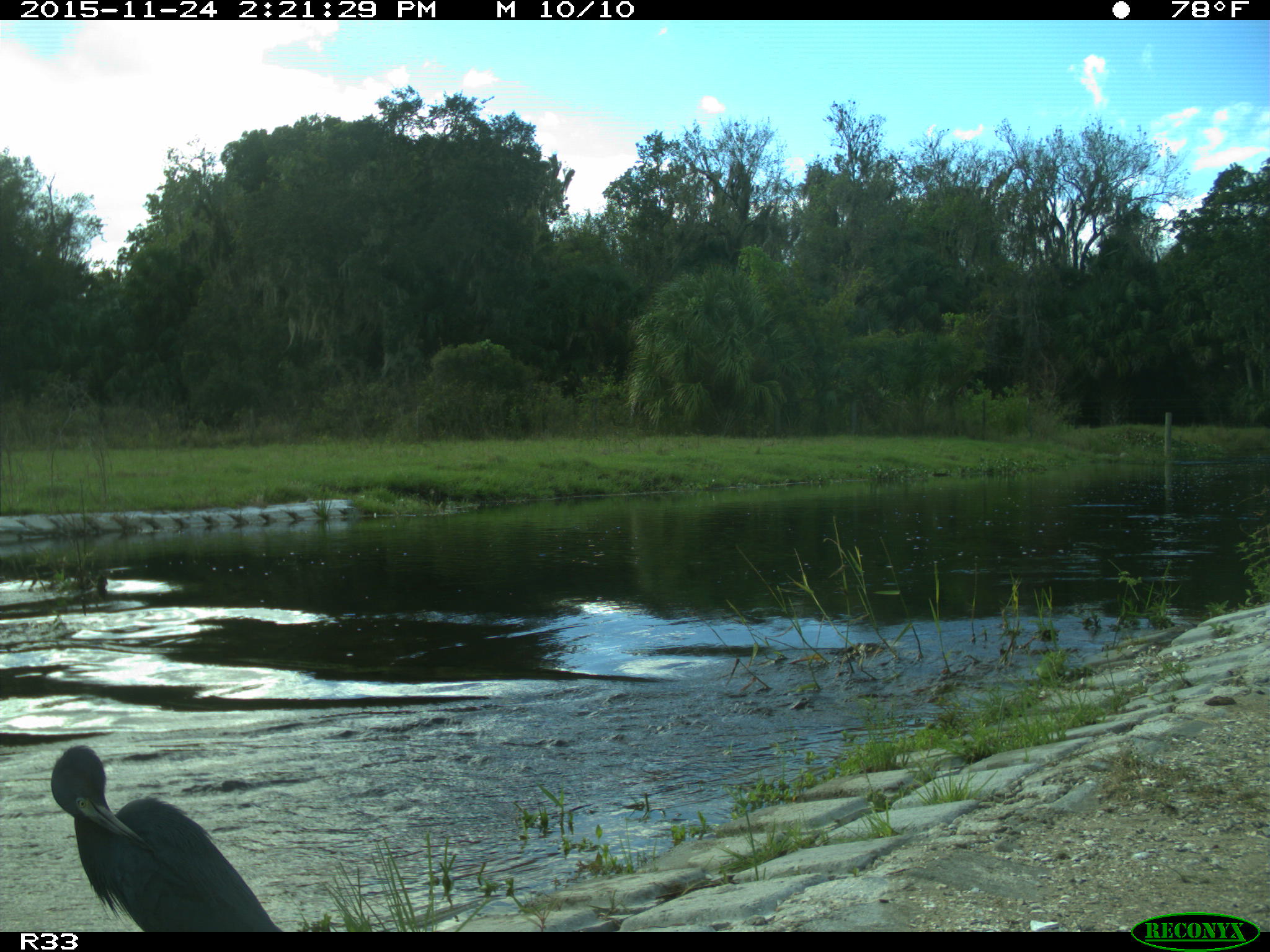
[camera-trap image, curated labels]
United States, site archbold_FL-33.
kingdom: Animalia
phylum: Chordata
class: Aves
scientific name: Aves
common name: birds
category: unidentified bird